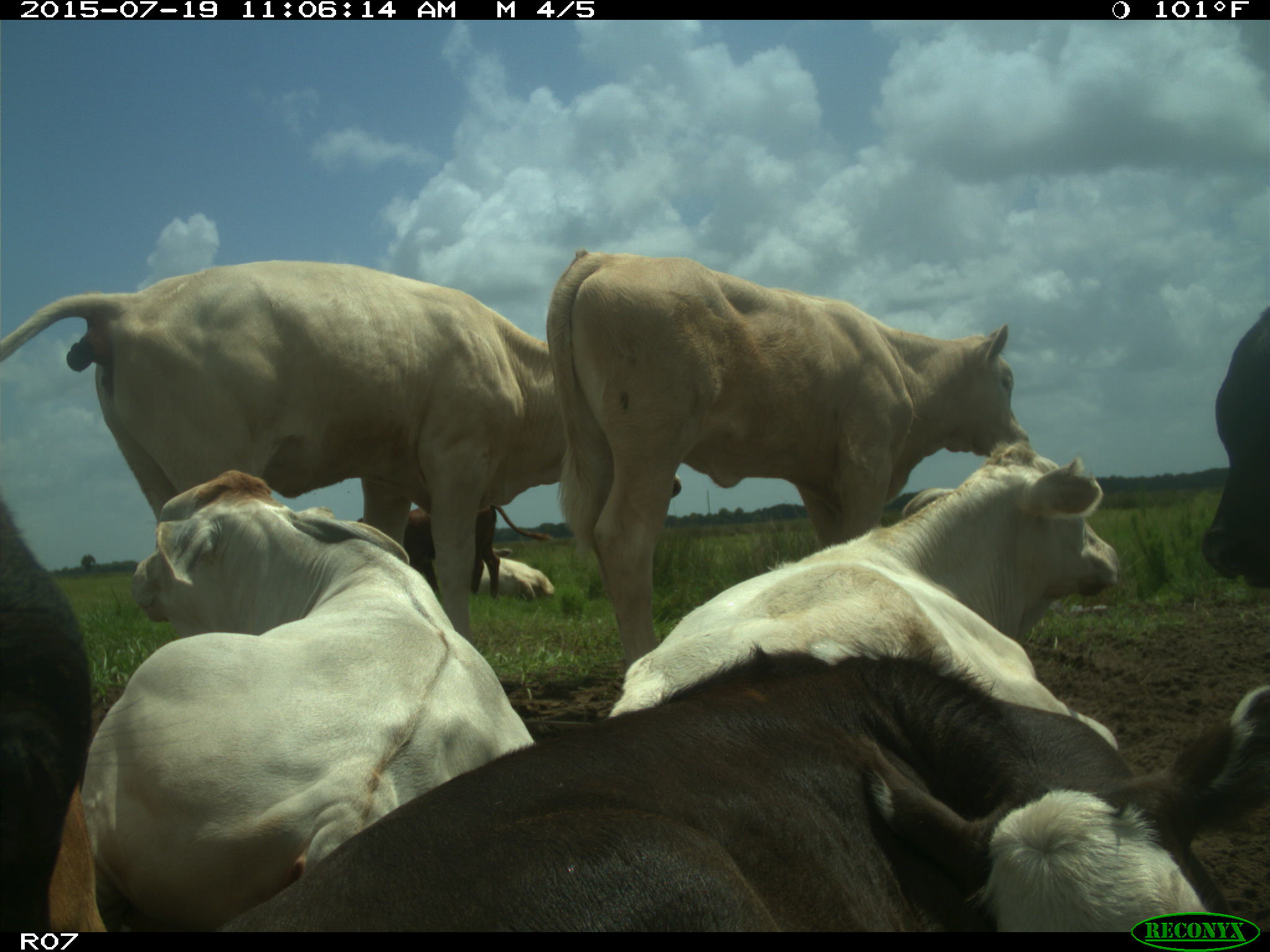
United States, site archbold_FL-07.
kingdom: Animalia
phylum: Chordata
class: Mammalia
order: Artiodactyla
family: Bovidae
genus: Bos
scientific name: Bos taurus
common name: domestic cow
Bos taurus (domestic cow).